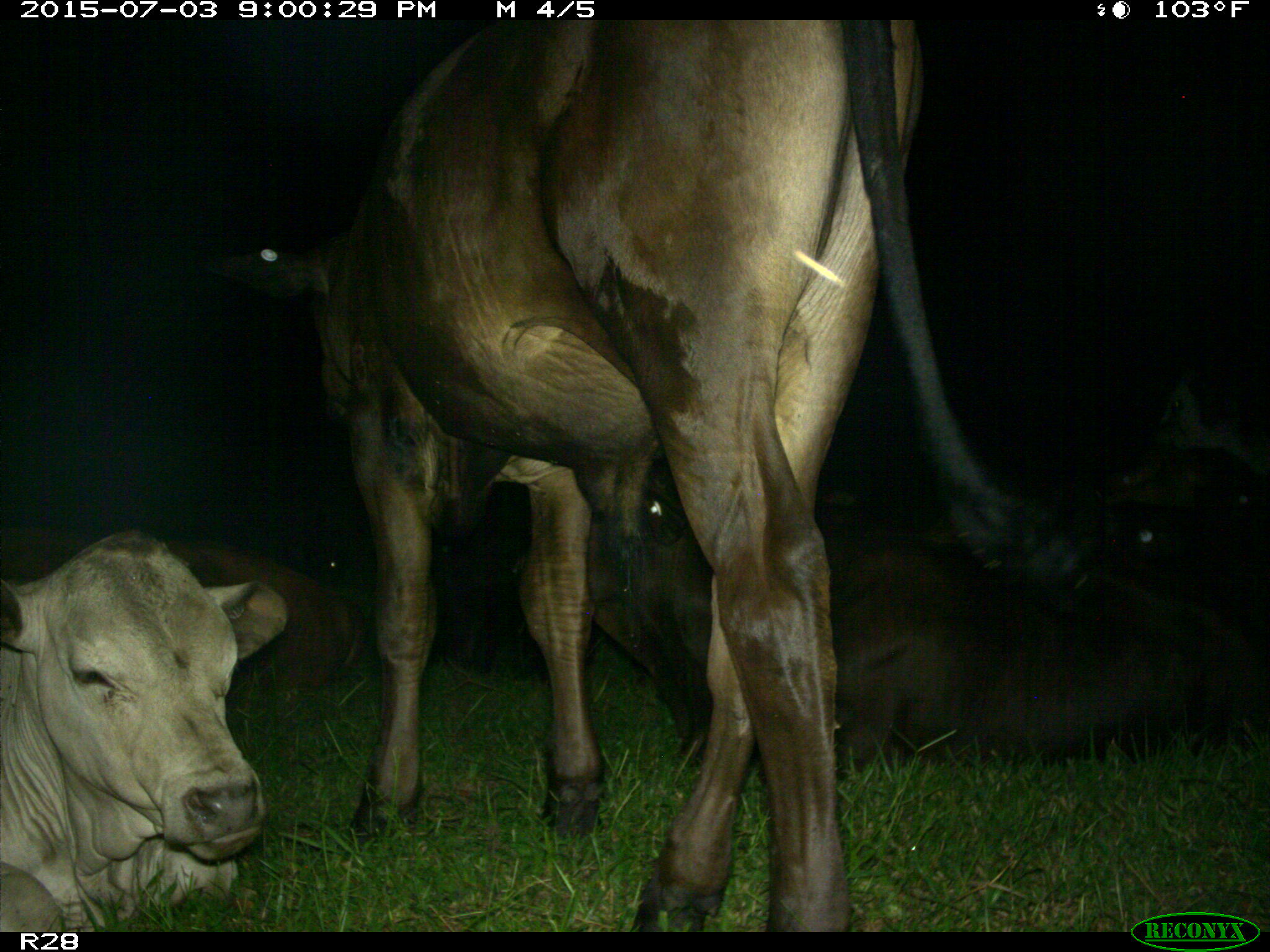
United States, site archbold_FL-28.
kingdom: Animalia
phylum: Chordata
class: Mammalia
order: Artiodactyla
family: Bovidae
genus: Bos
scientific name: Bos taurus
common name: domestic cow